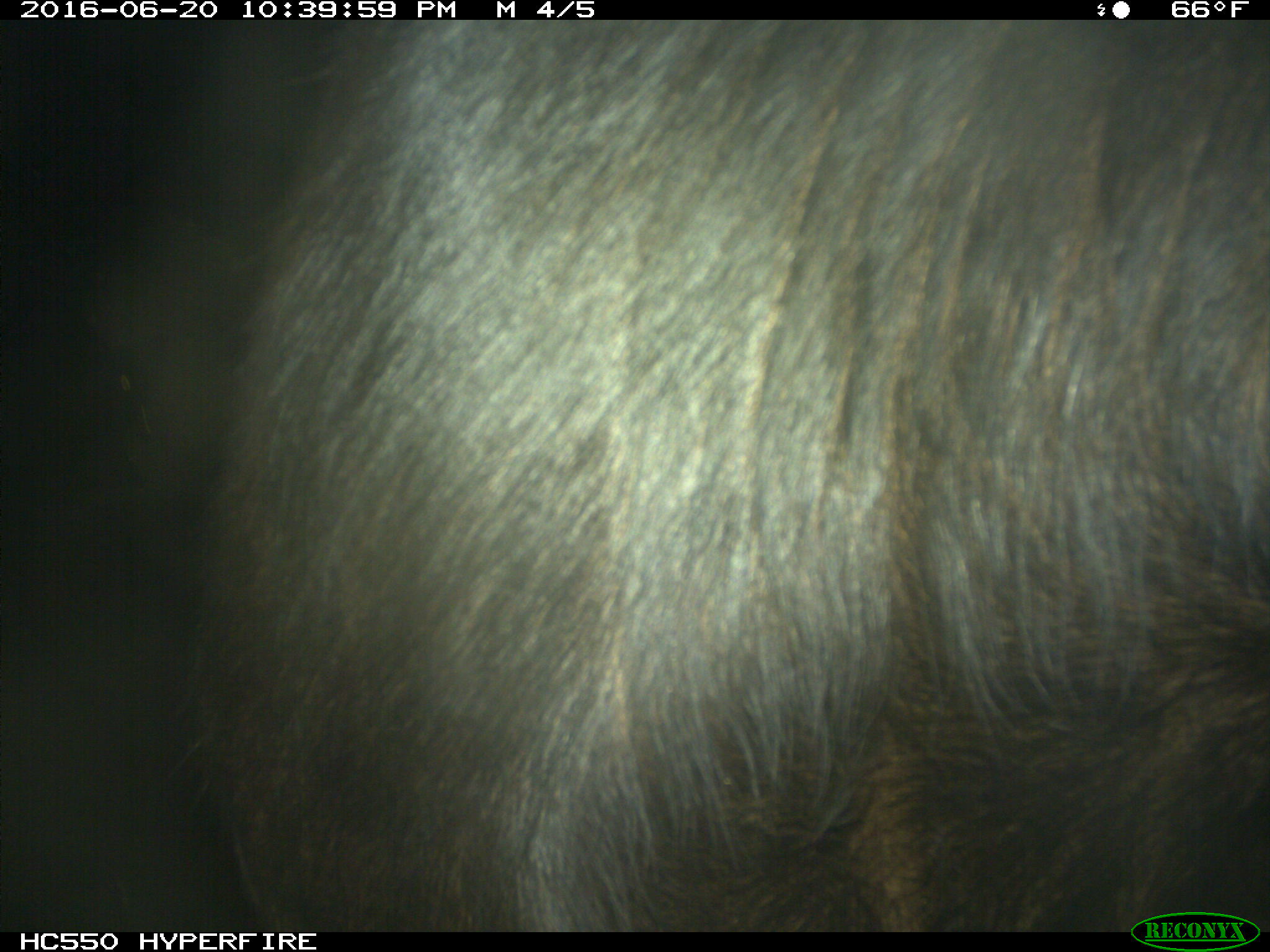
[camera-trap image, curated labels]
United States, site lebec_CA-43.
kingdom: Animalia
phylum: Chordata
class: Mammalia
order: Artiodactyla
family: Bovidae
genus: Bos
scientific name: Bos taurus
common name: domestic cow